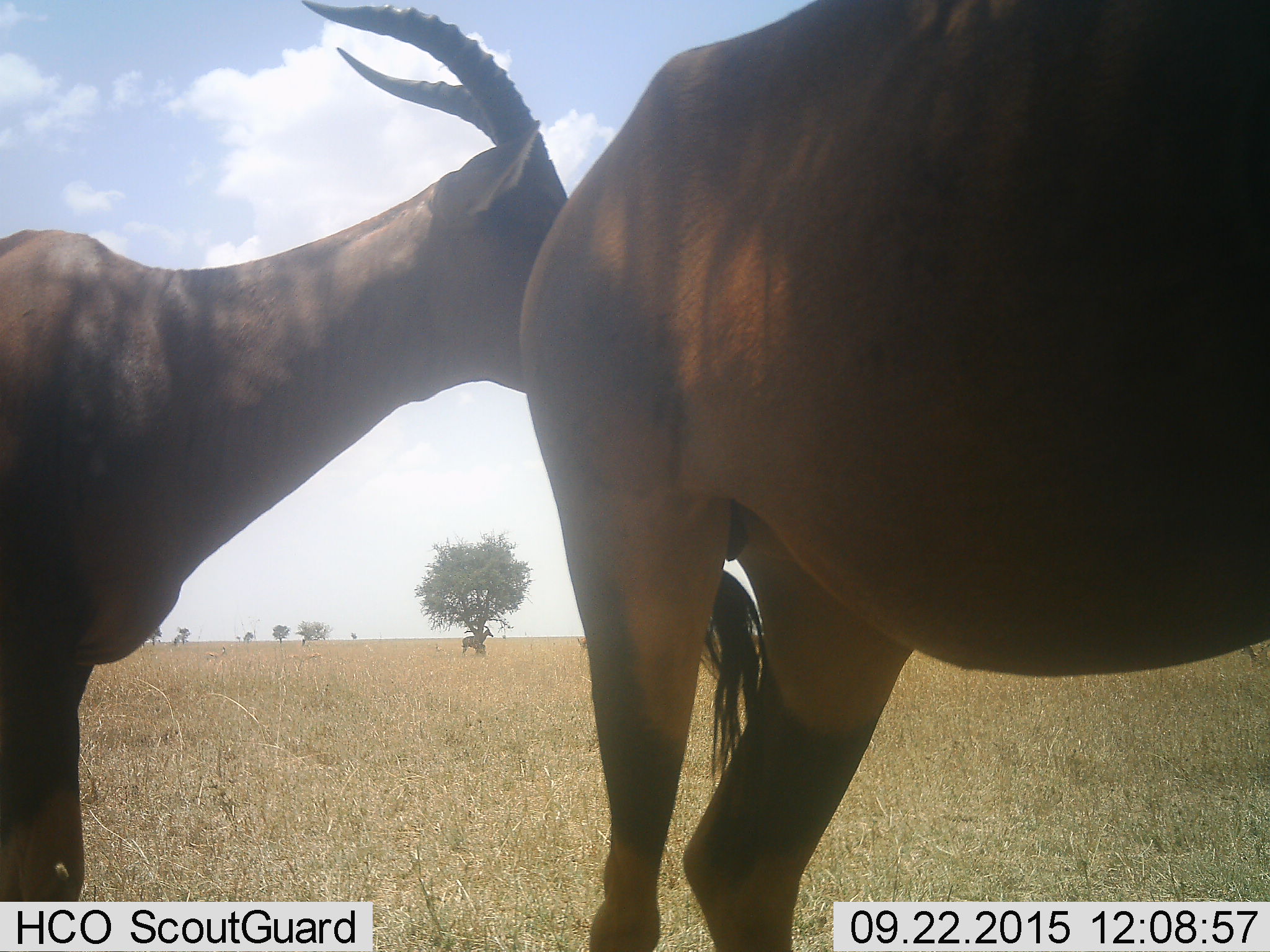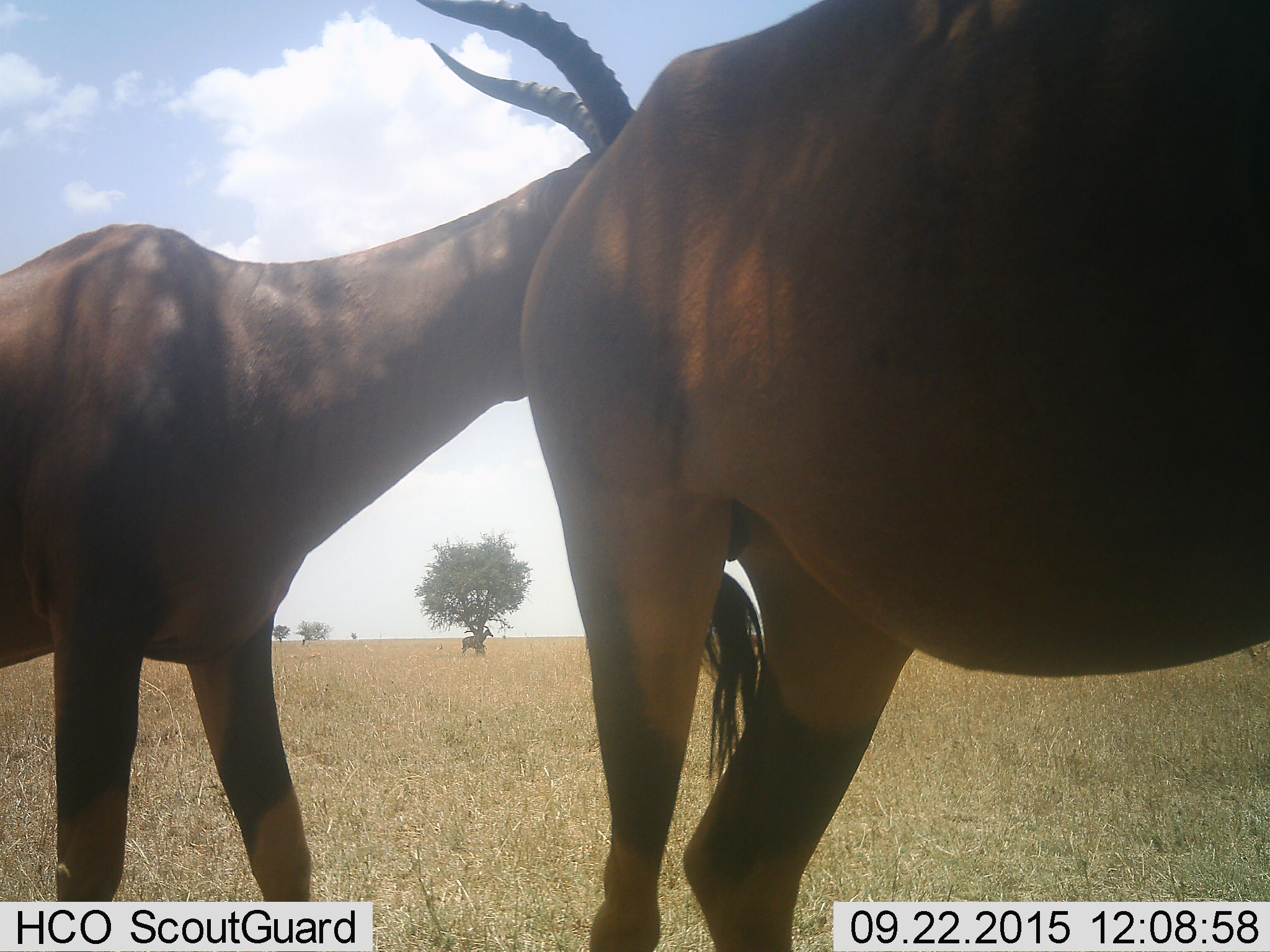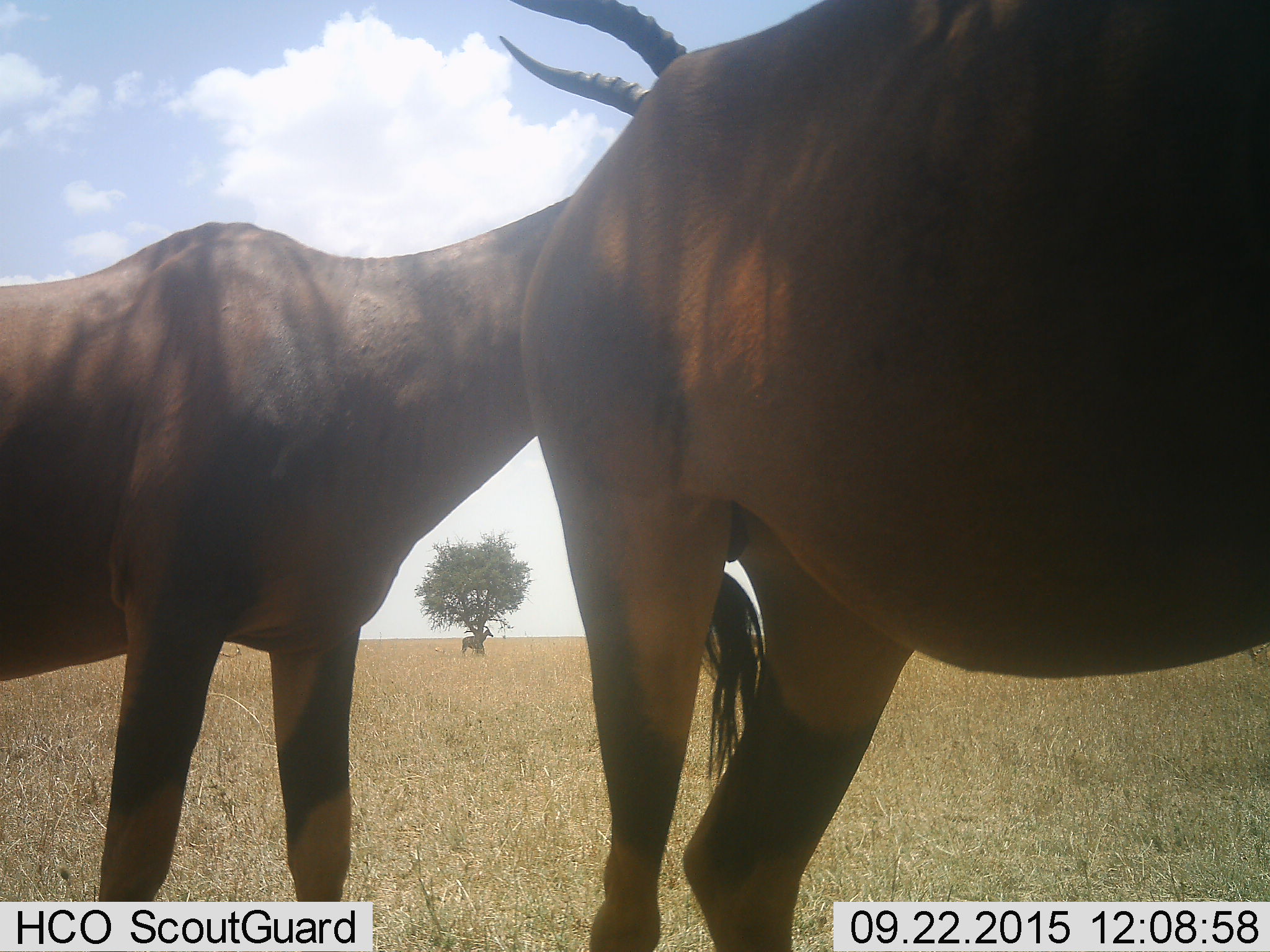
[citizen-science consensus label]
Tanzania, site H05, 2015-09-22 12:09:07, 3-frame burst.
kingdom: Animalia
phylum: Chordata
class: Mammalia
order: Artiodactyla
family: Bovidae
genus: Damaliscus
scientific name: Damaliscus lunatus jimela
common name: topi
Topi (Damaliscus lunatus jimela), count 2. Behavior (volunteer vote fractions): standing 75%, resting 0%, moving 50%, interacting 0%. Young present (vote fraction): 0%. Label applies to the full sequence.